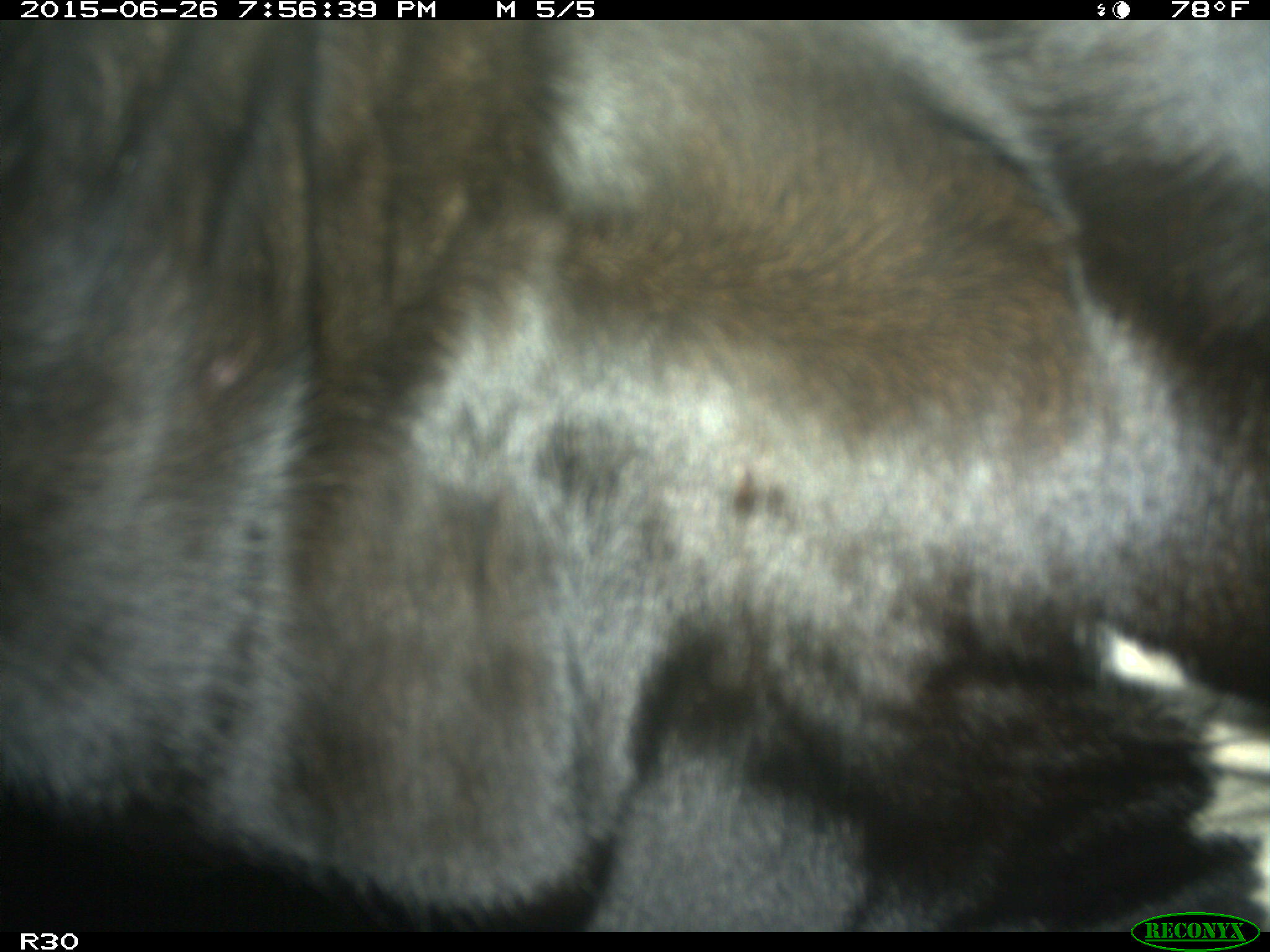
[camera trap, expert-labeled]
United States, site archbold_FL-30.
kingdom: Animalia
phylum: Chordata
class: Mammalia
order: Artiodactyla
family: Bovidae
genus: Bos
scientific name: Bos taurus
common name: domestic cow